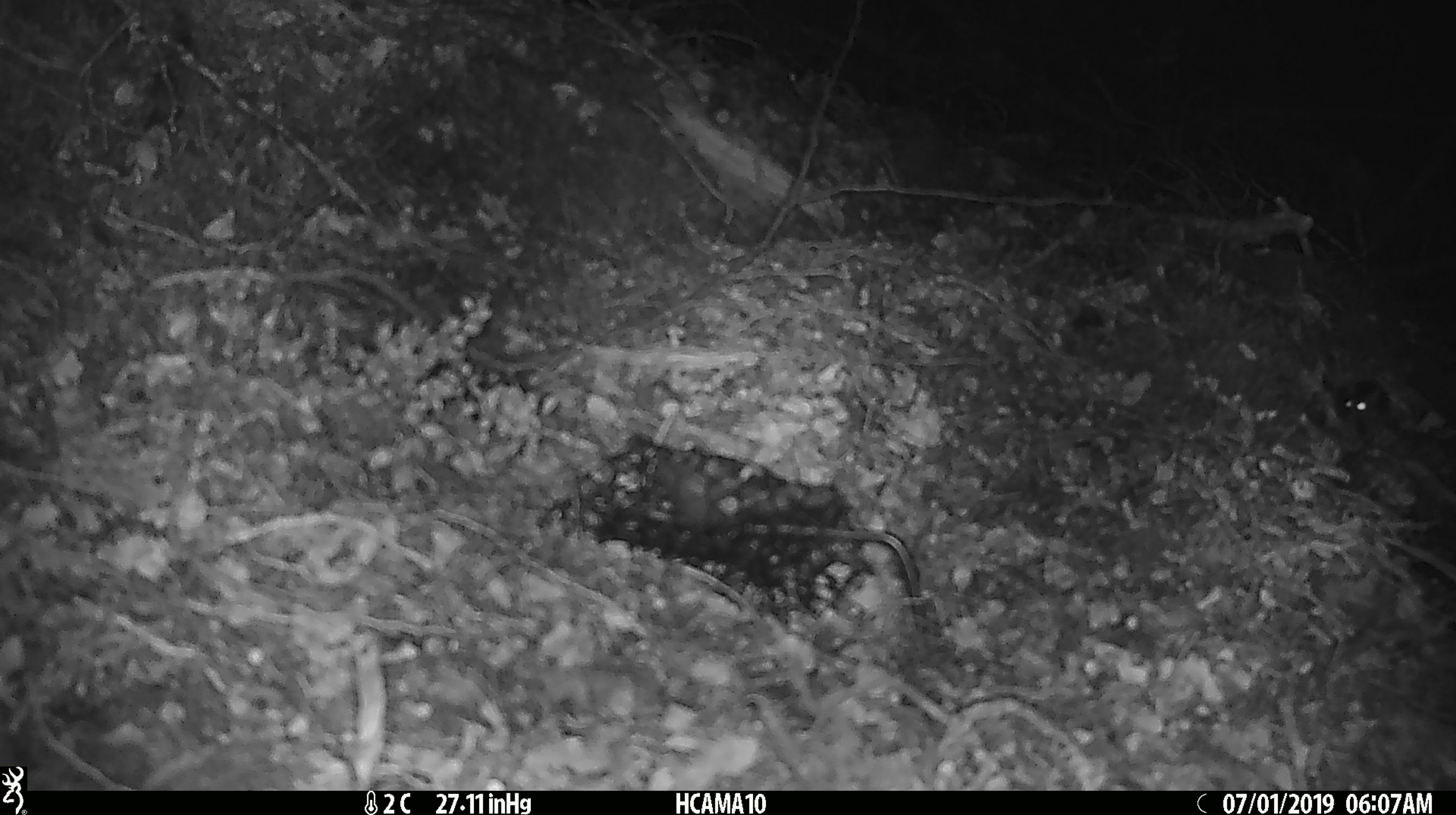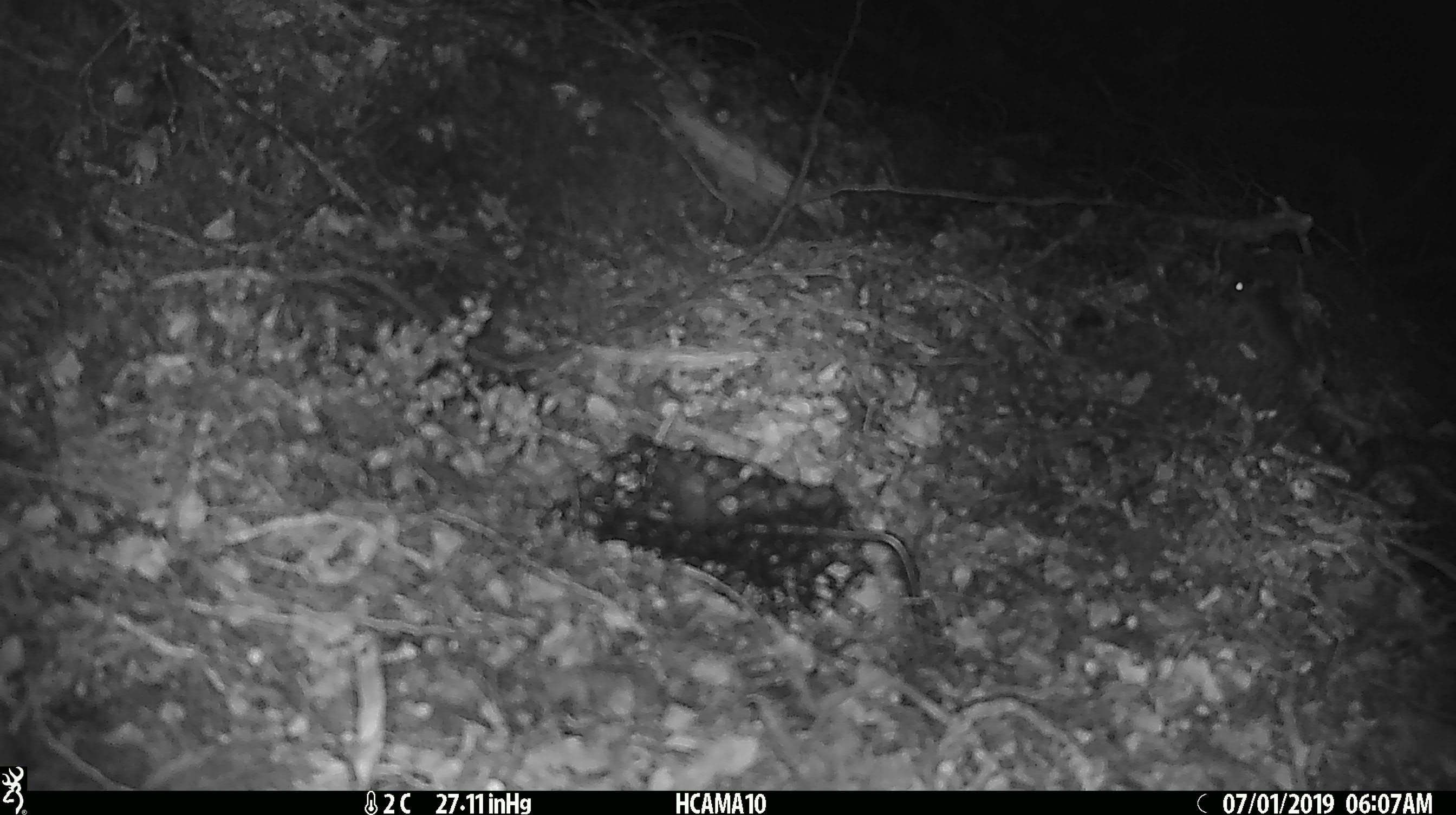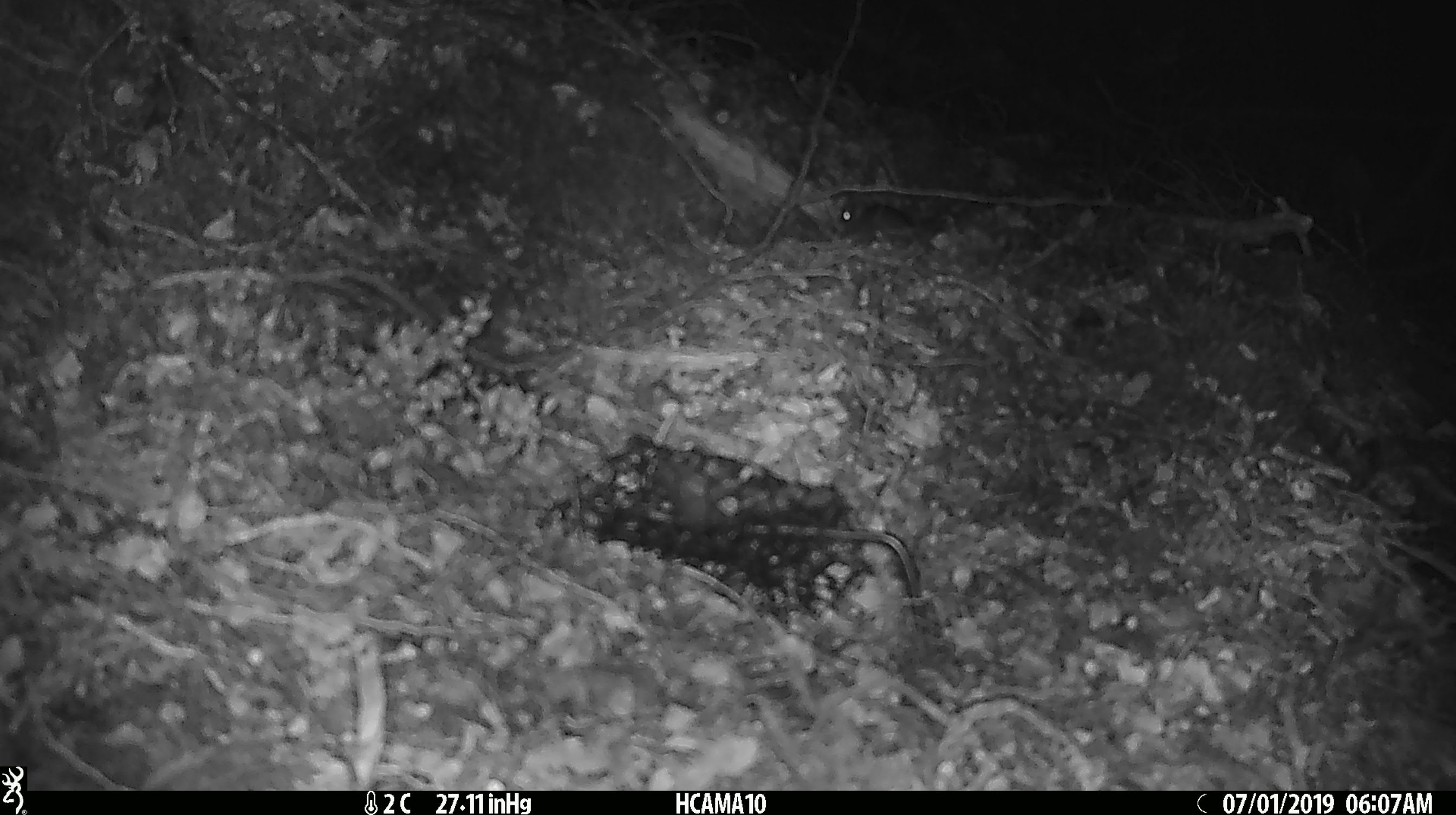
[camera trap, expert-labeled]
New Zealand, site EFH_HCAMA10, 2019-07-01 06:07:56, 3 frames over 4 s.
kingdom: Animalia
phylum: Chordata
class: Mammalia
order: Rodentia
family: Muridae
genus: Mus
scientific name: Mus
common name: mouse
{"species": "mouse (Mus)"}